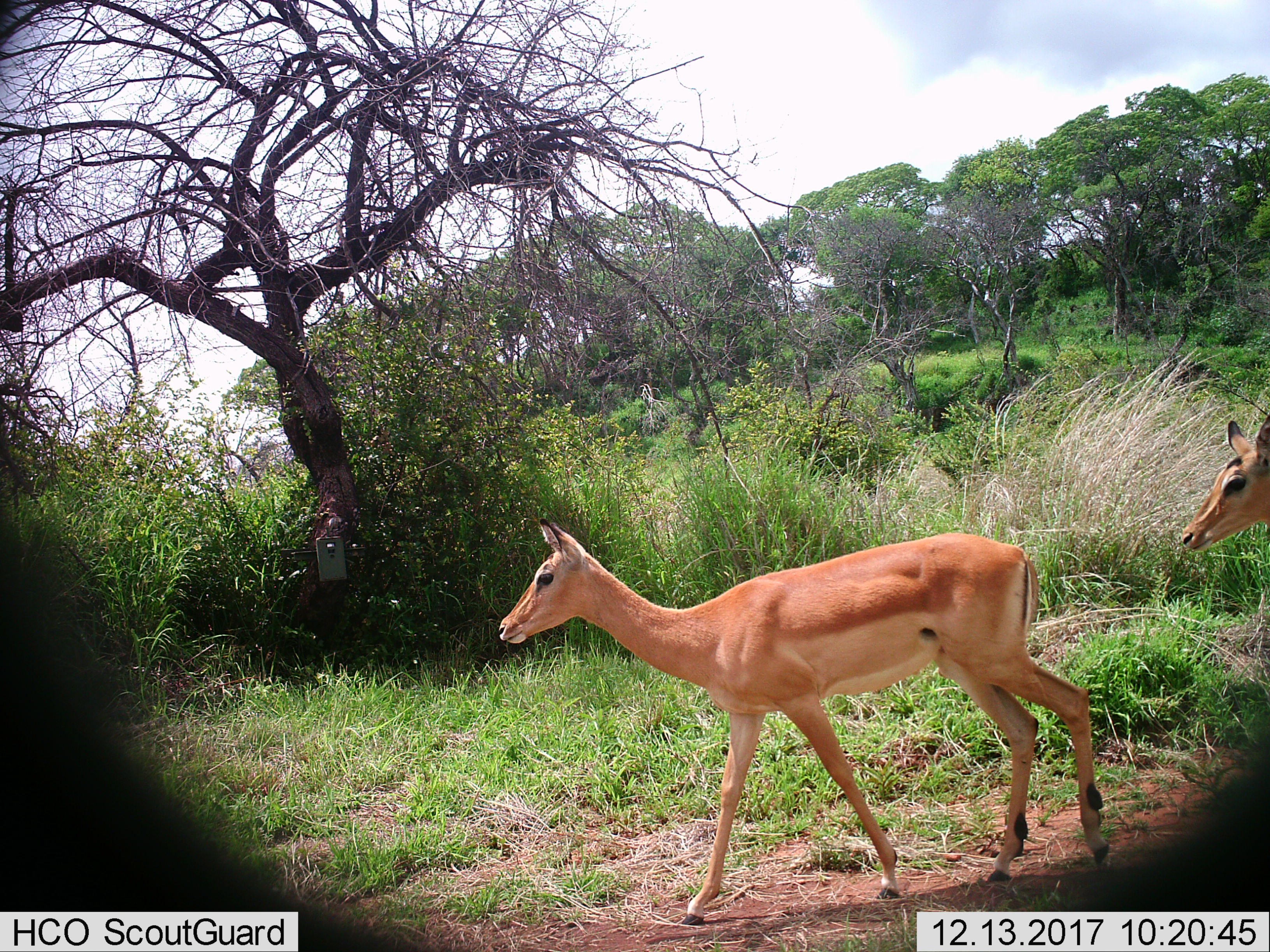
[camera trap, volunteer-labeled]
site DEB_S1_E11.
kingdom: Animalia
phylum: Chordata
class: Mammalia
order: Artiodactyla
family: Bovidae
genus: Aepyceros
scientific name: Aepyceros melampus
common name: impala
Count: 2.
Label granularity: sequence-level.